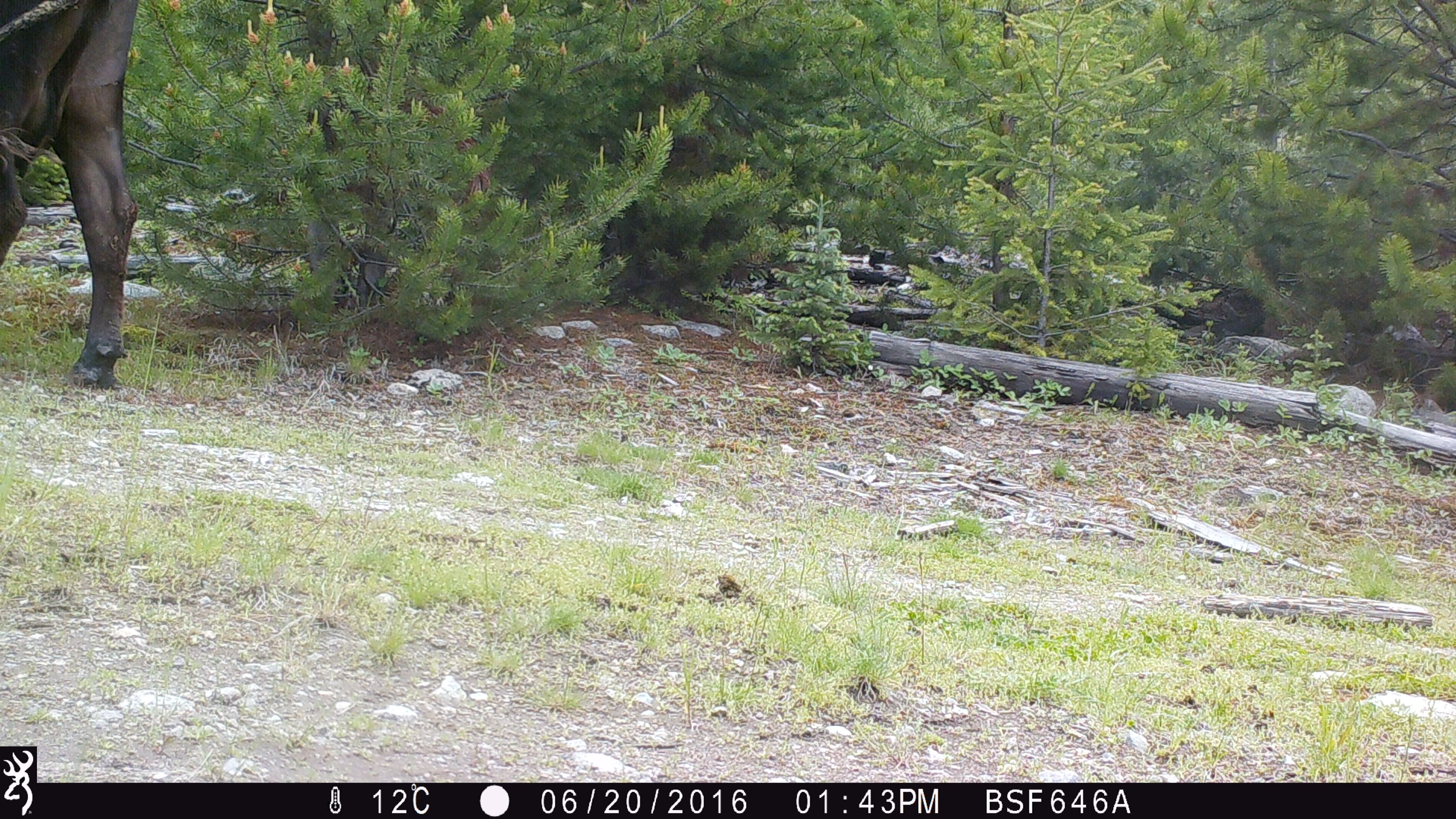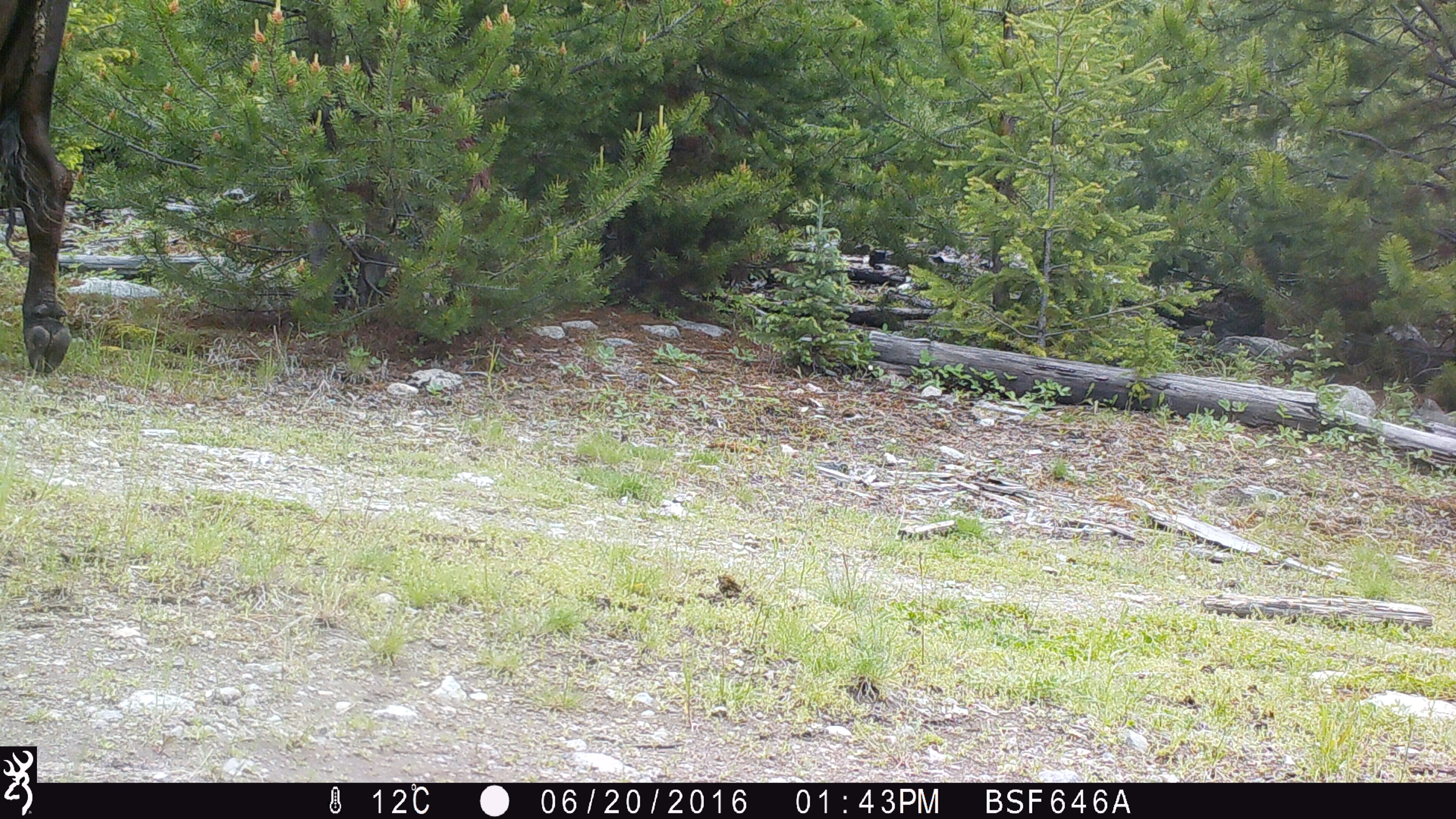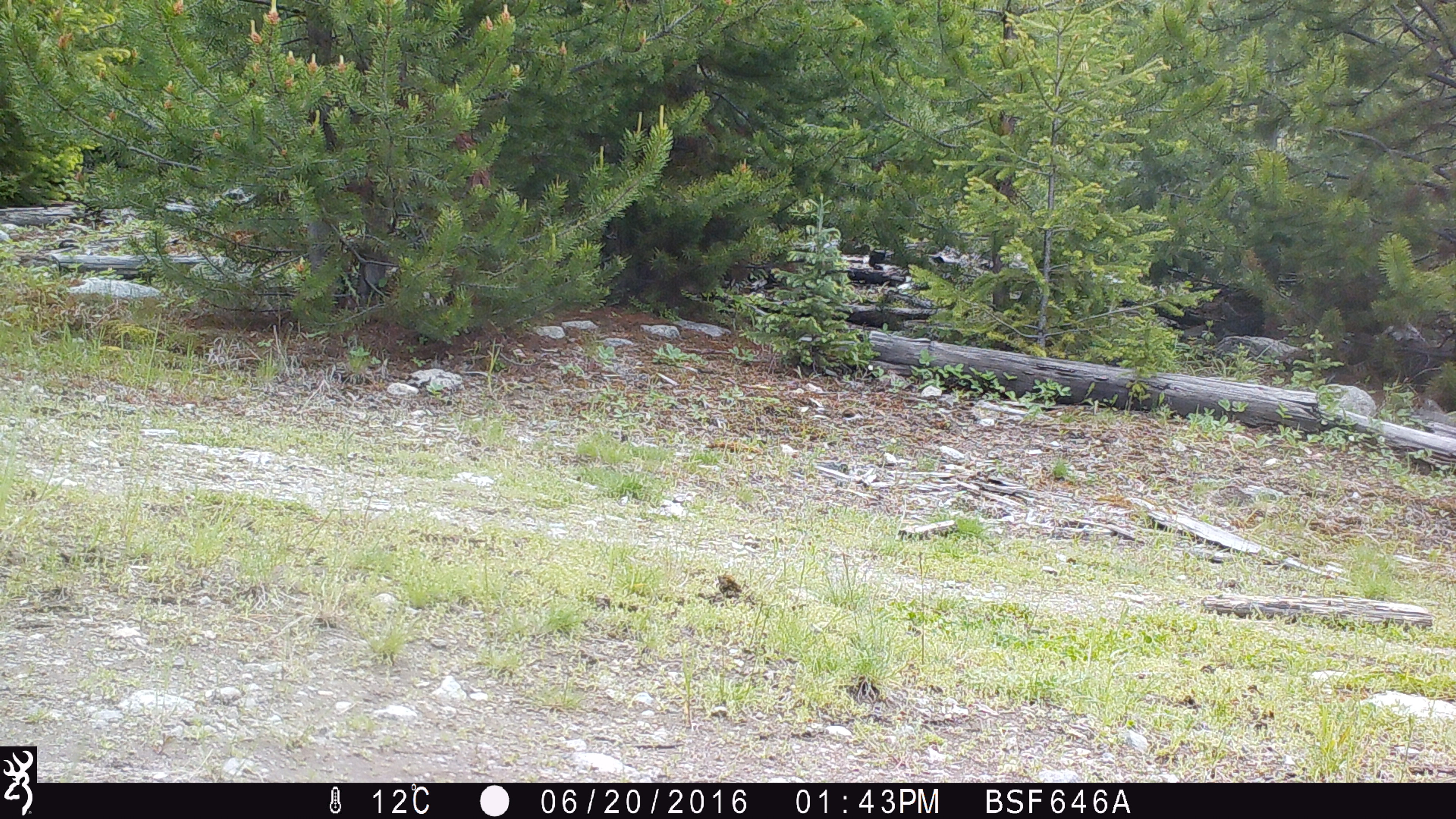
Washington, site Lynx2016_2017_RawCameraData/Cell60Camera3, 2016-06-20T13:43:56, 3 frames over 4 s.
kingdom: Animalia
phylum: Chordata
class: Mammalia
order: Artiodactyla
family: Bovidae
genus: Bos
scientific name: Bos taurus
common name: domestic cattle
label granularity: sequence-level